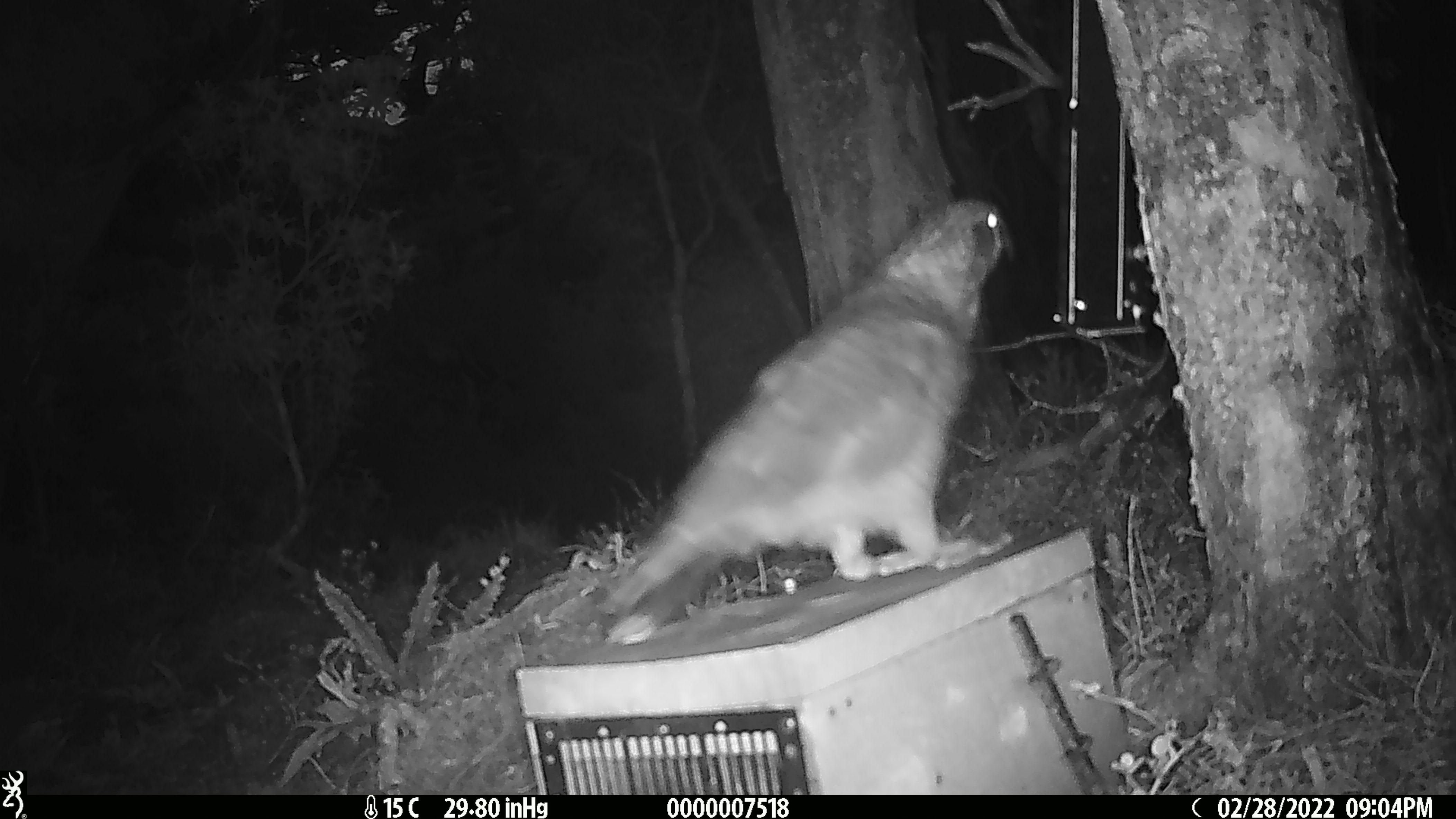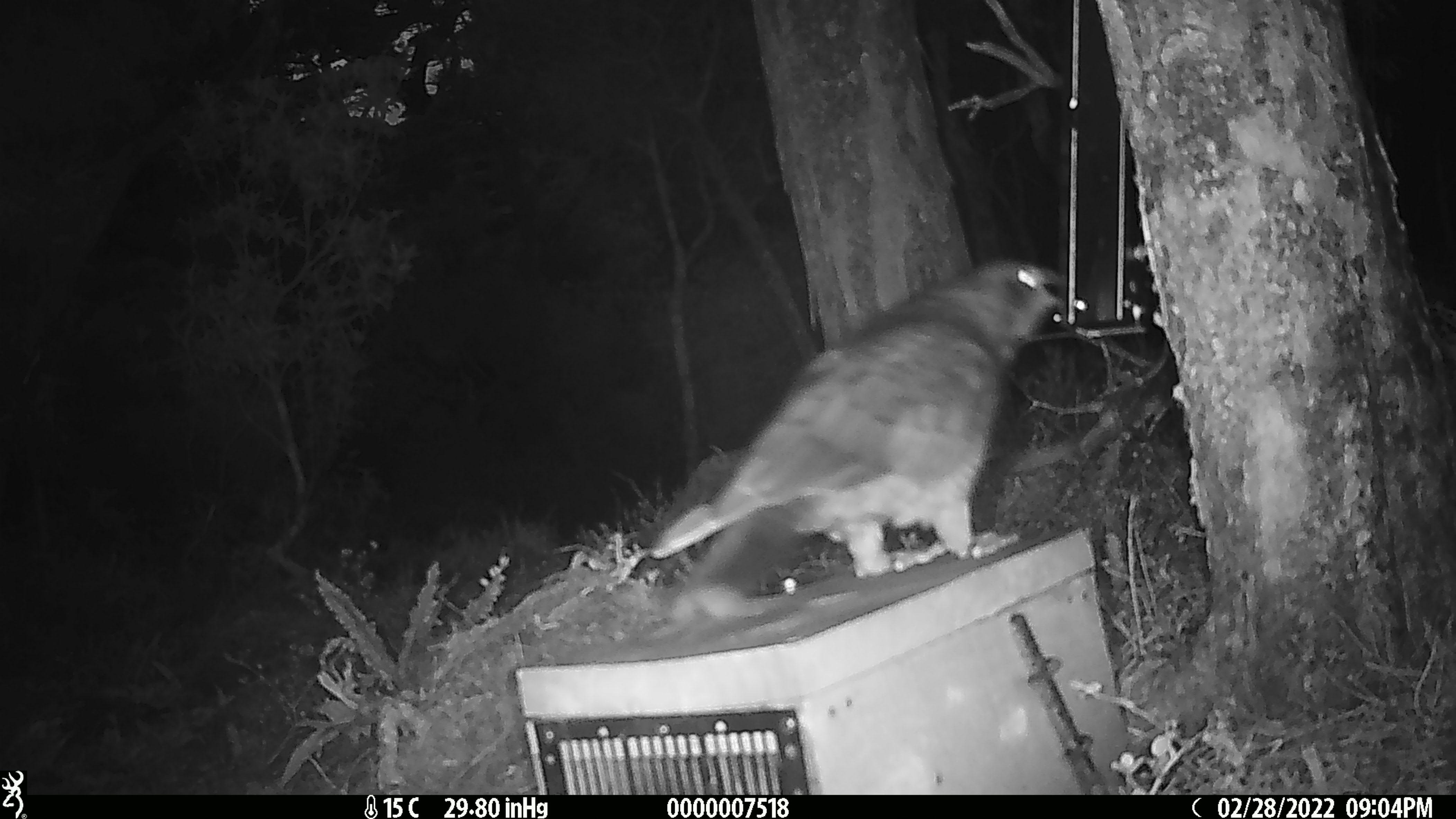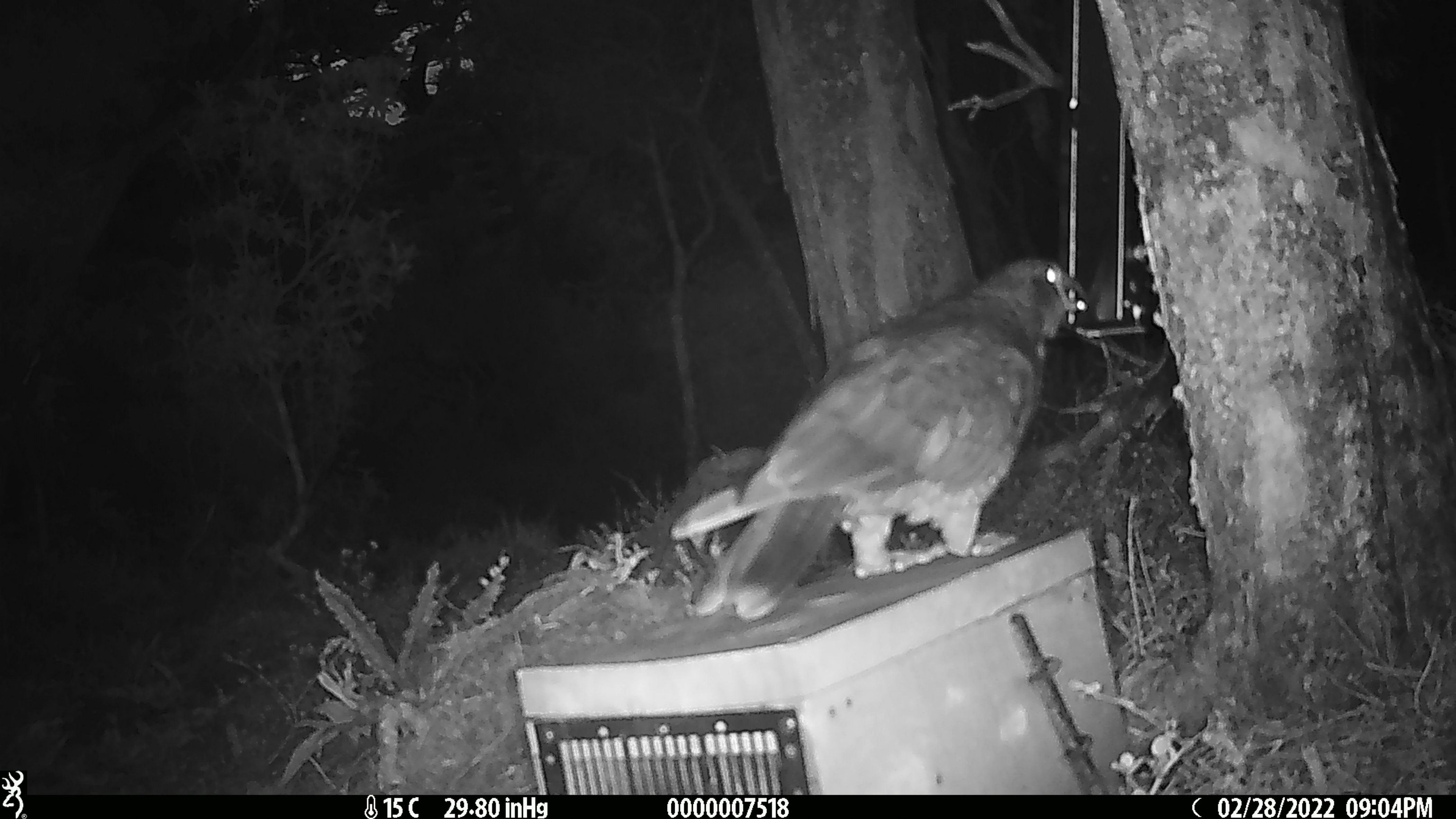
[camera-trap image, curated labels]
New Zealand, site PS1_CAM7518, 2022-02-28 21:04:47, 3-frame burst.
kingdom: Animalia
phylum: Chordata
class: Aves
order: Psittaciformes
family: Strigopidae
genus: Nestor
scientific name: Nestor notabilis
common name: kea